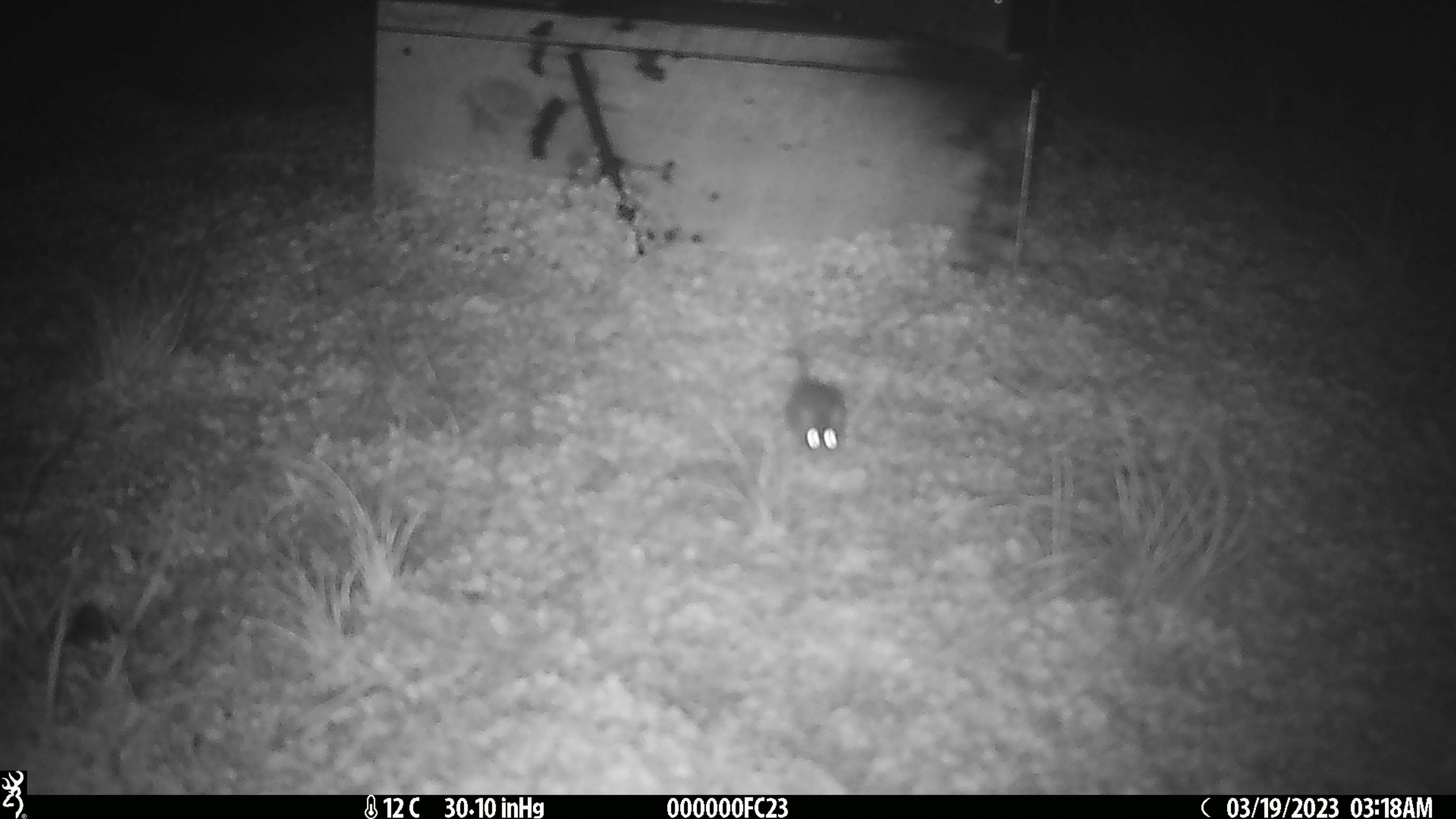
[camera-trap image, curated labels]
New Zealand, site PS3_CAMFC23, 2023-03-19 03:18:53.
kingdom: Animalia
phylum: Chordata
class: Mammalia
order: Rodentia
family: Muridae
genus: Mus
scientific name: Mus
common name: mouse